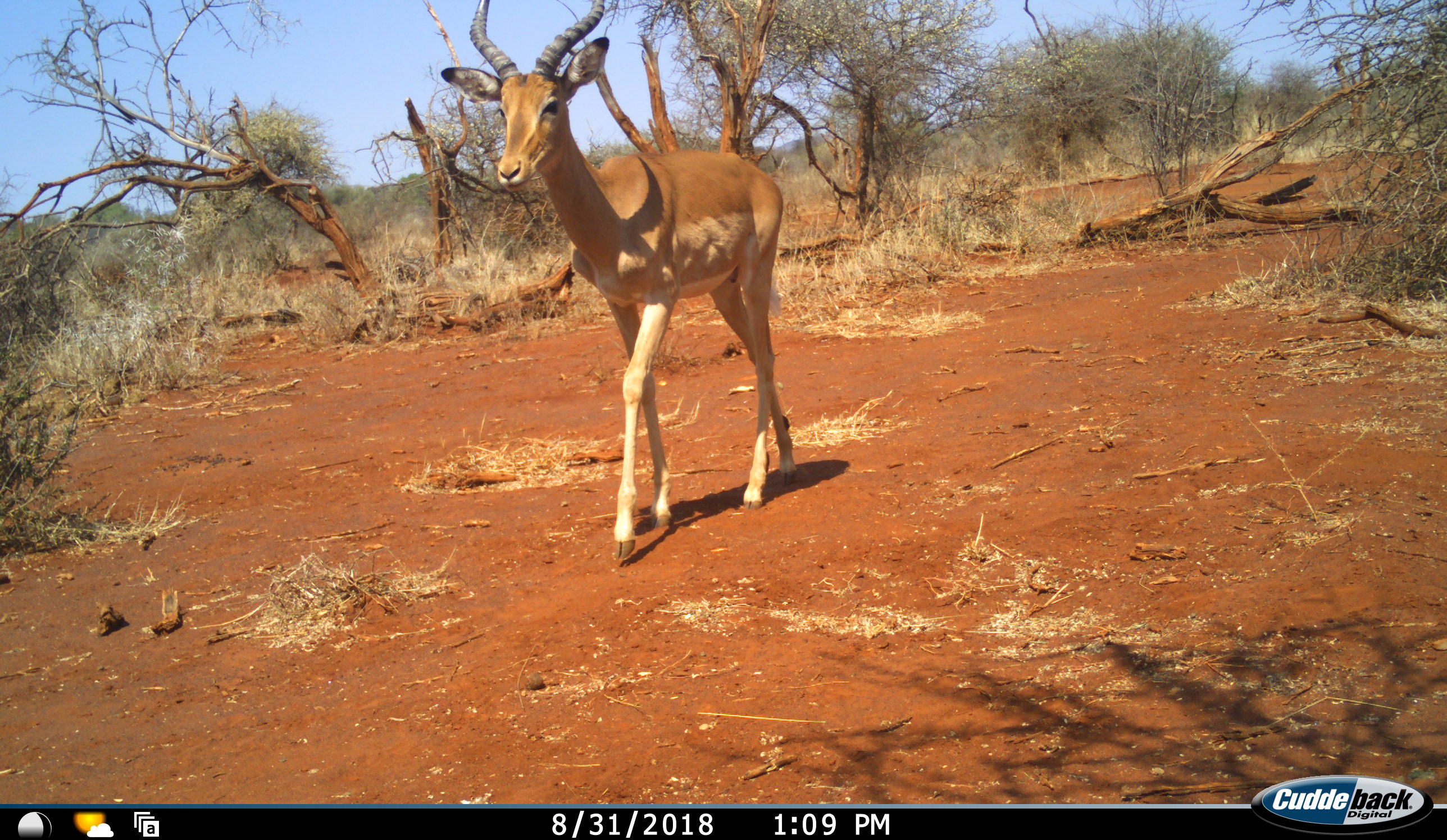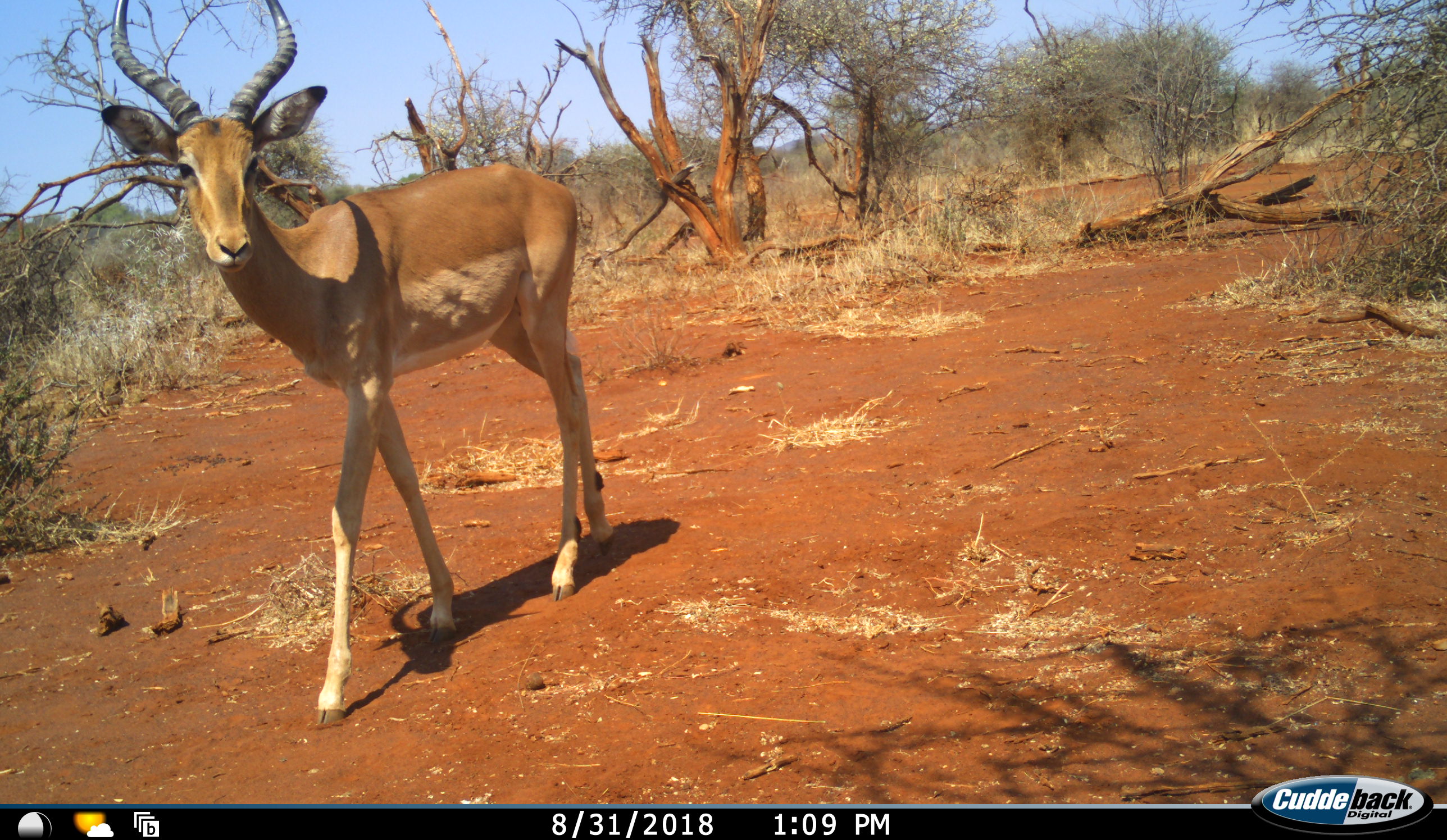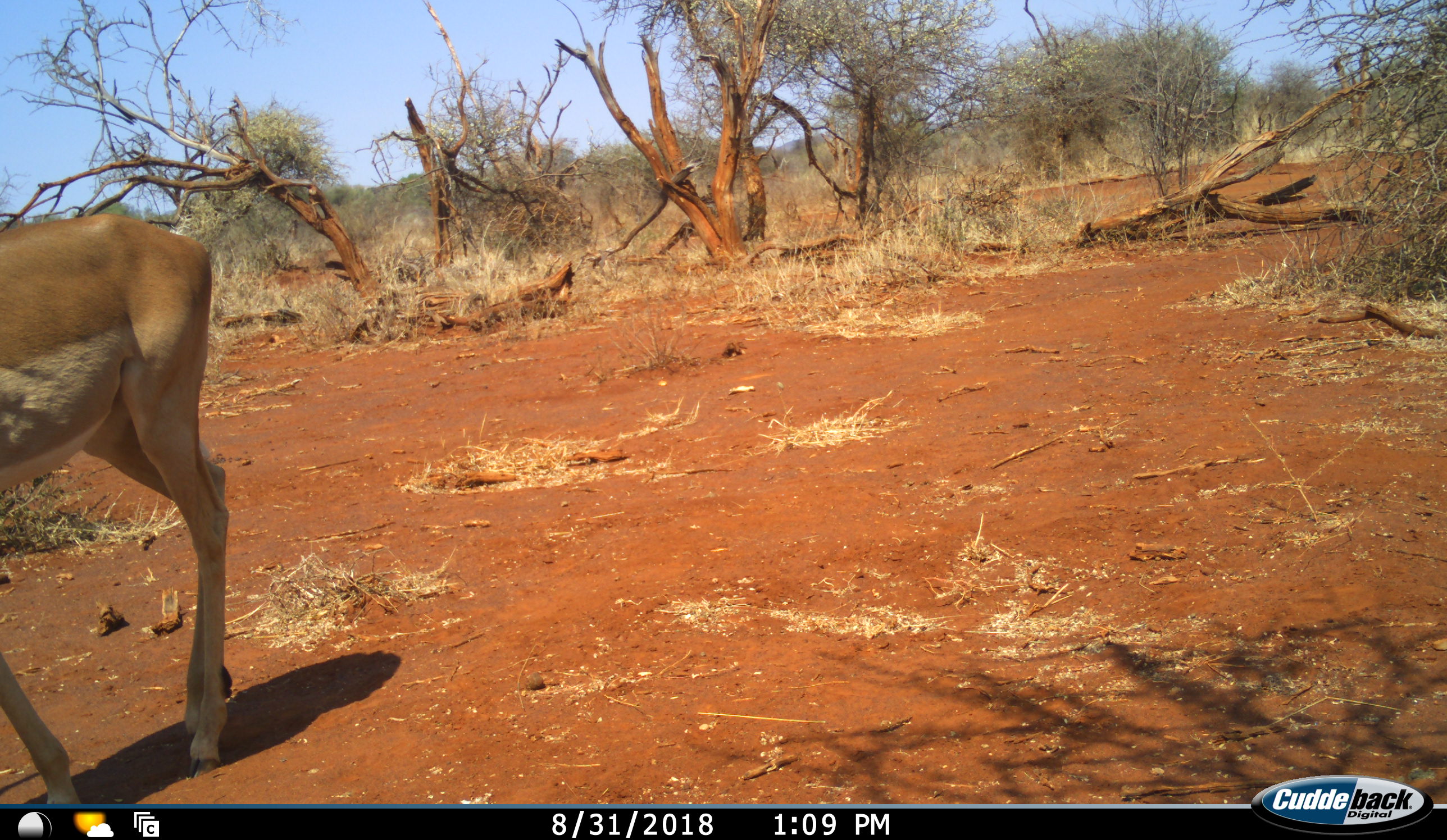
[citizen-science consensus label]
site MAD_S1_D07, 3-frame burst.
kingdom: Animalia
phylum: Chordata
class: Mammalia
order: Artiodactyla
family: Bovidae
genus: Aepyceros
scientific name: Aepyceros melampus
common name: impala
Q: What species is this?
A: Impala (Aepyceros melampus).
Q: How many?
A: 1.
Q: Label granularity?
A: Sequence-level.